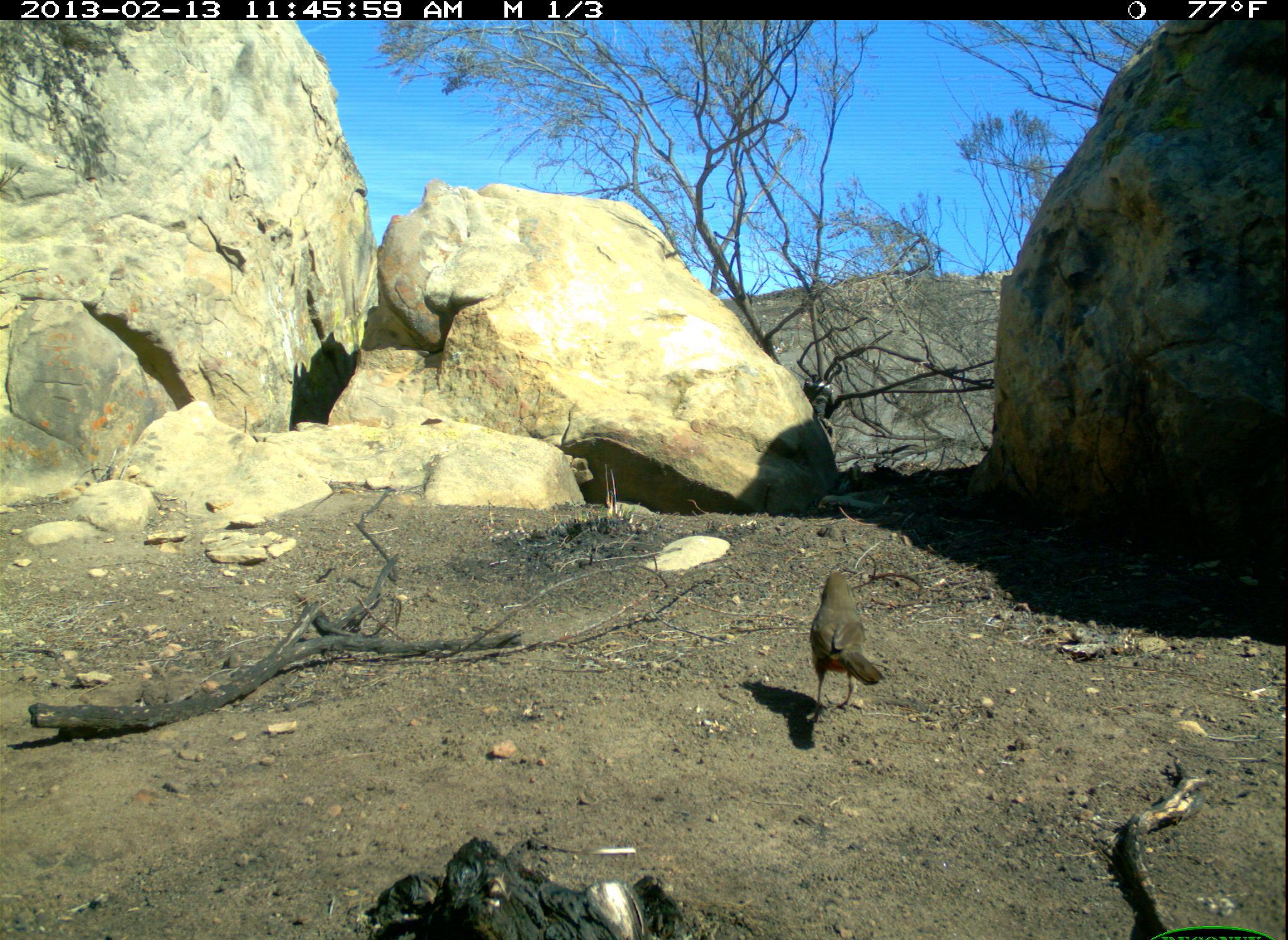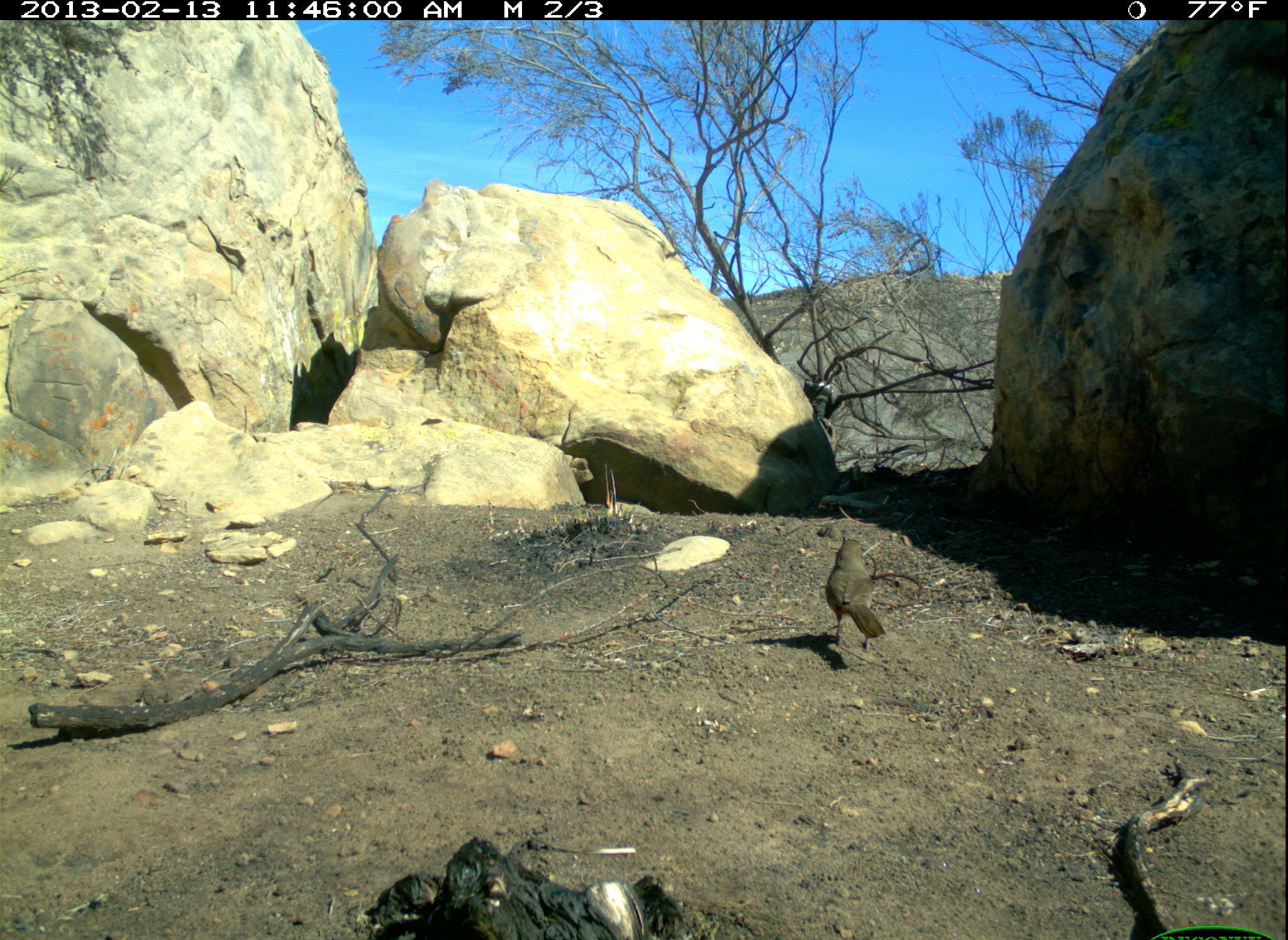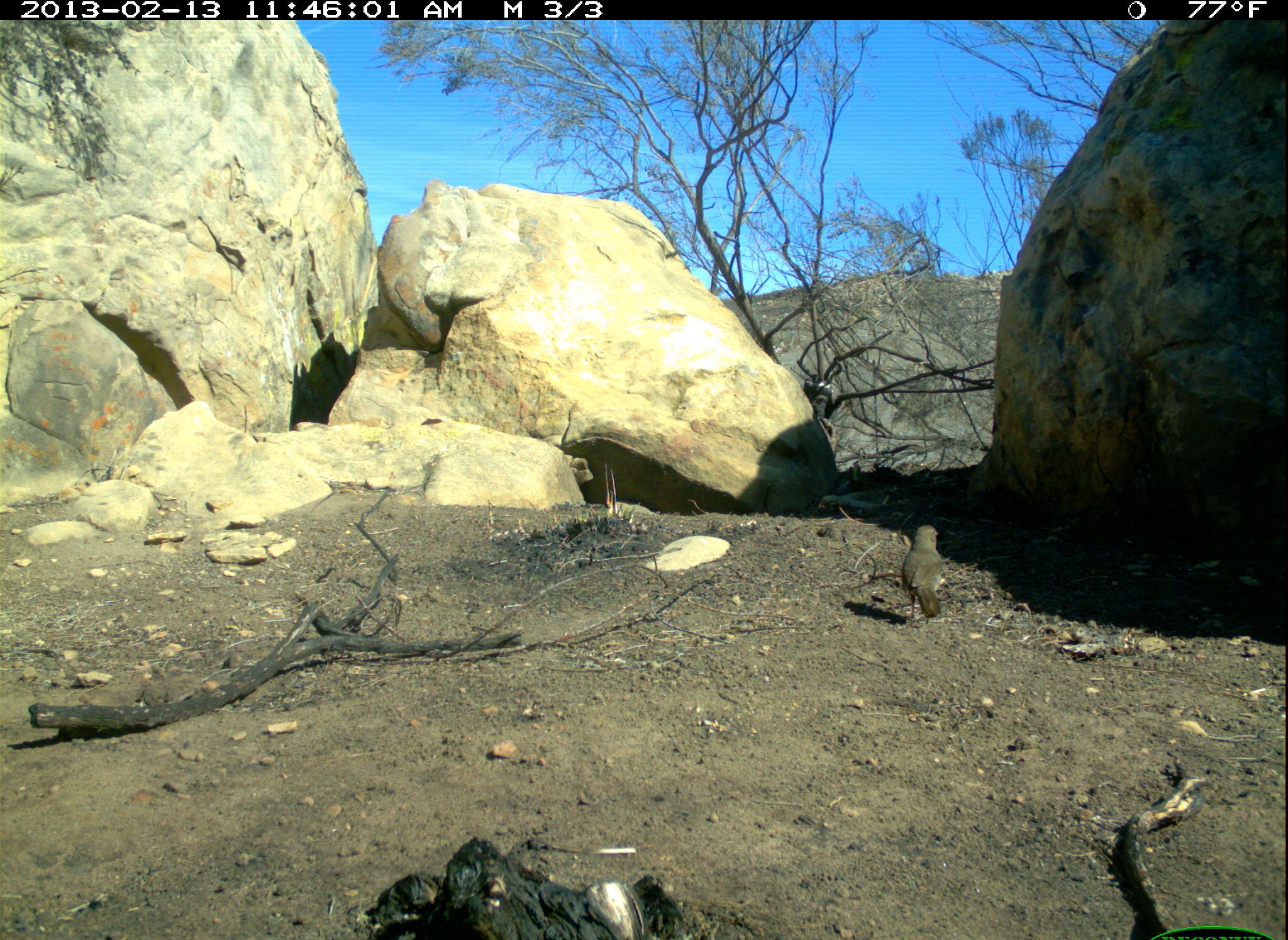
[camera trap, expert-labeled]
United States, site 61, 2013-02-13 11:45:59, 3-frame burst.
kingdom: Animalia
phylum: Chordata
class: Aves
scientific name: Aves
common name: bird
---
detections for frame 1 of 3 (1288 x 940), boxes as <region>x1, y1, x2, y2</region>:
bird: <region>797, 552, 916, 729</region>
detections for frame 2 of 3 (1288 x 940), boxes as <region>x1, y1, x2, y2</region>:
bird: <region>823, 514, 897, 660</region>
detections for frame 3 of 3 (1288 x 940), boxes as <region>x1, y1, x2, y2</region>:
bird: <region>892, 494, 950, 638</region>